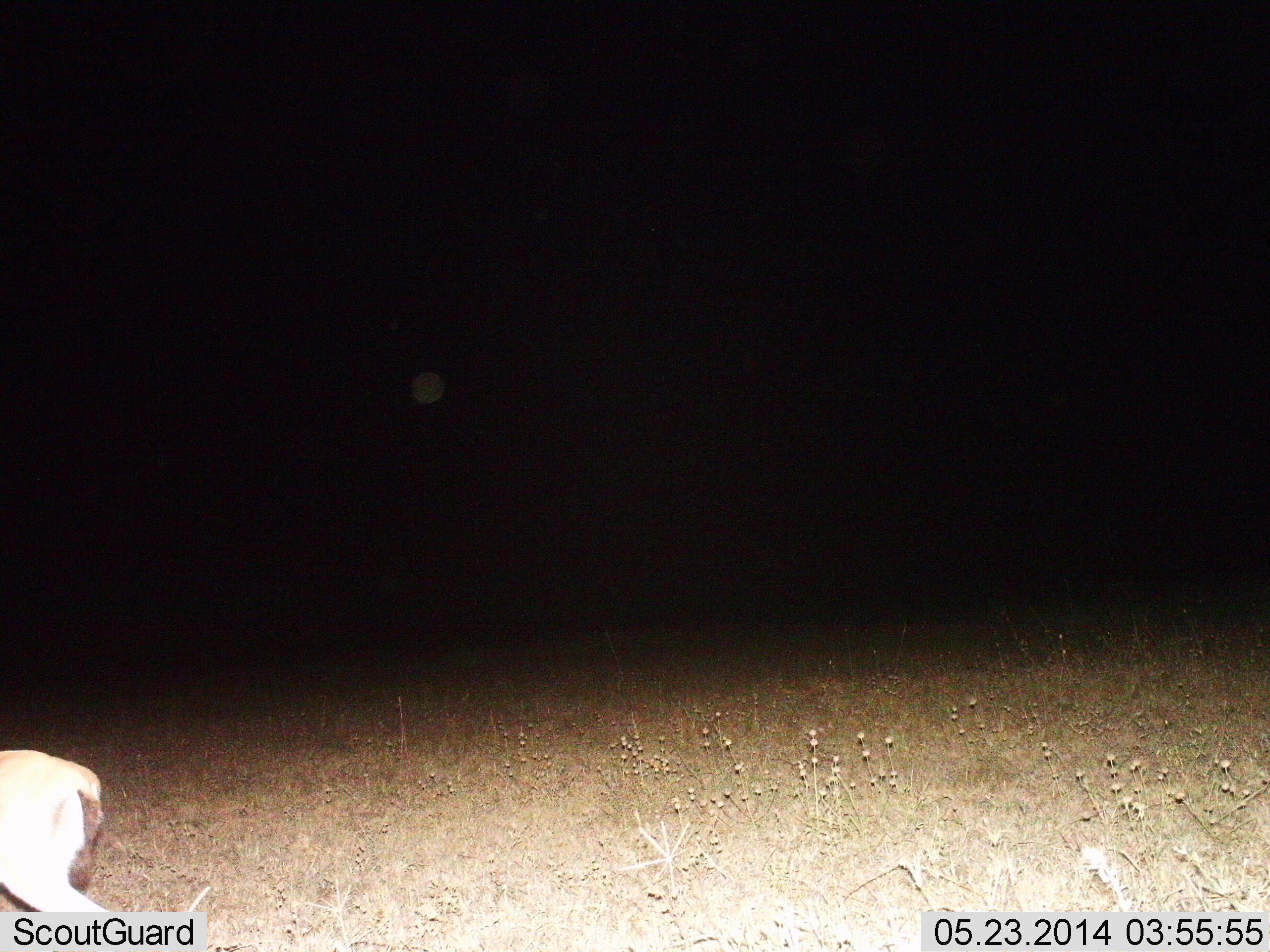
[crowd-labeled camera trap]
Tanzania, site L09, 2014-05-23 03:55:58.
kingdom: Animalia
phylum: Chordata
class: Mammalia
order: Artiodactyla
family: Bovidae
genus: Eudorcas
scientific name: Eudorcas thomsonii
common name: thomson's gazelle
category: gazellethomsons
Gazellethomsons (thomson's gazelle) (Eudorcas thomsonii), count 1. Behavior (volunteer vote fractions): standing 50%, resting 0%, moving 50%, interacting 0%. Young present (vote fraction): 0%. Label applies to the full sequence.